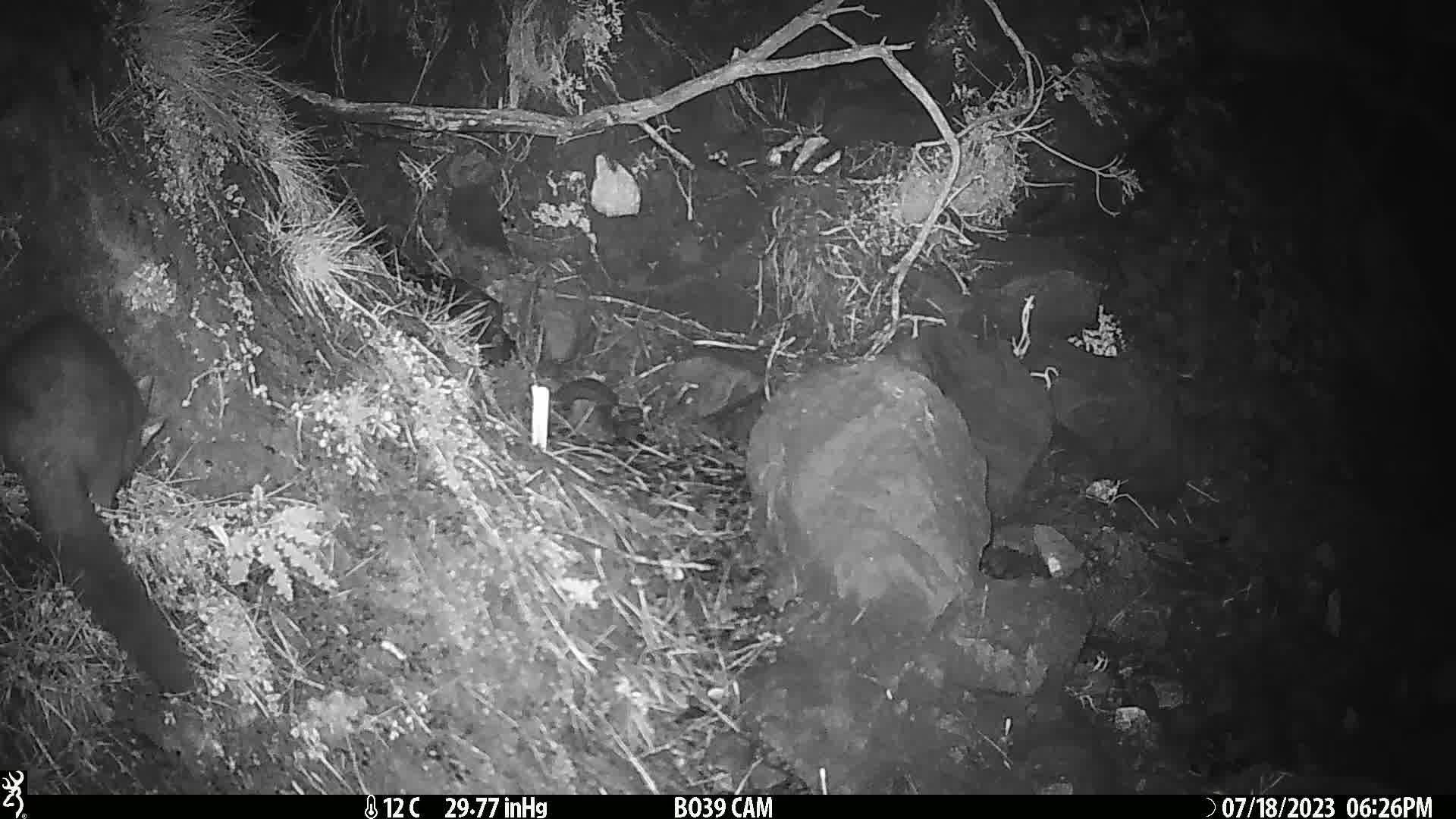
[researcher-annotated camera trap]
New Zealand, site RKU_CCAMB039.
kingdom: Animalia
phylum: Chordata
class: Mammalia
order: Diprotodontia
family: Phalangeridae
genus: Trichosurus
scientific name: Trichosurus vulpecula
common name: common brushtail possum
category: possum